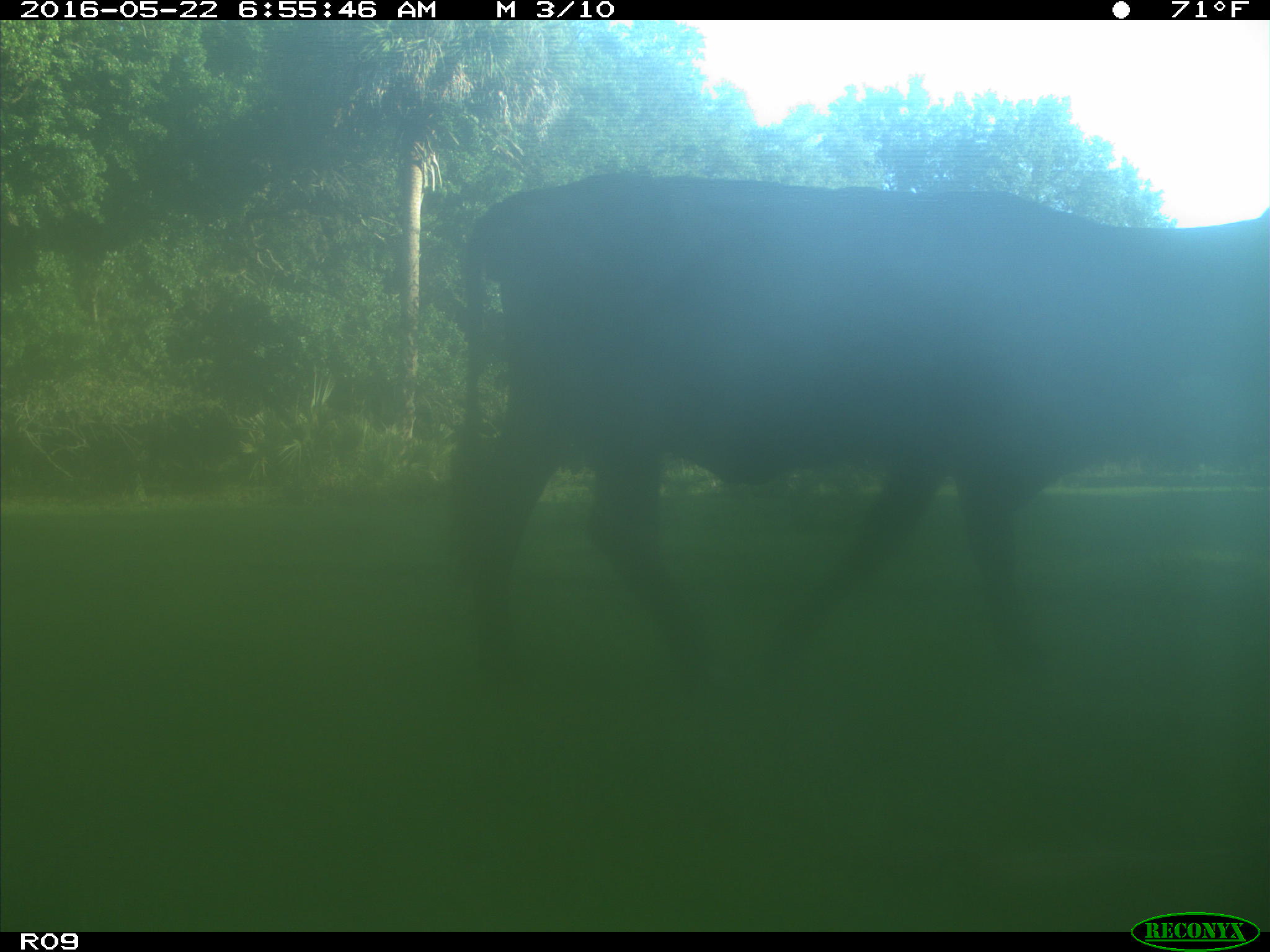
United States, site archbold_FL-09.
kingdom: Animalia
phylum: Chordata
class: Mammalia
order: Artiodactyla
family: Bovidae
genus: Bos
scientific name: Bos taurus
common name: domestic cow